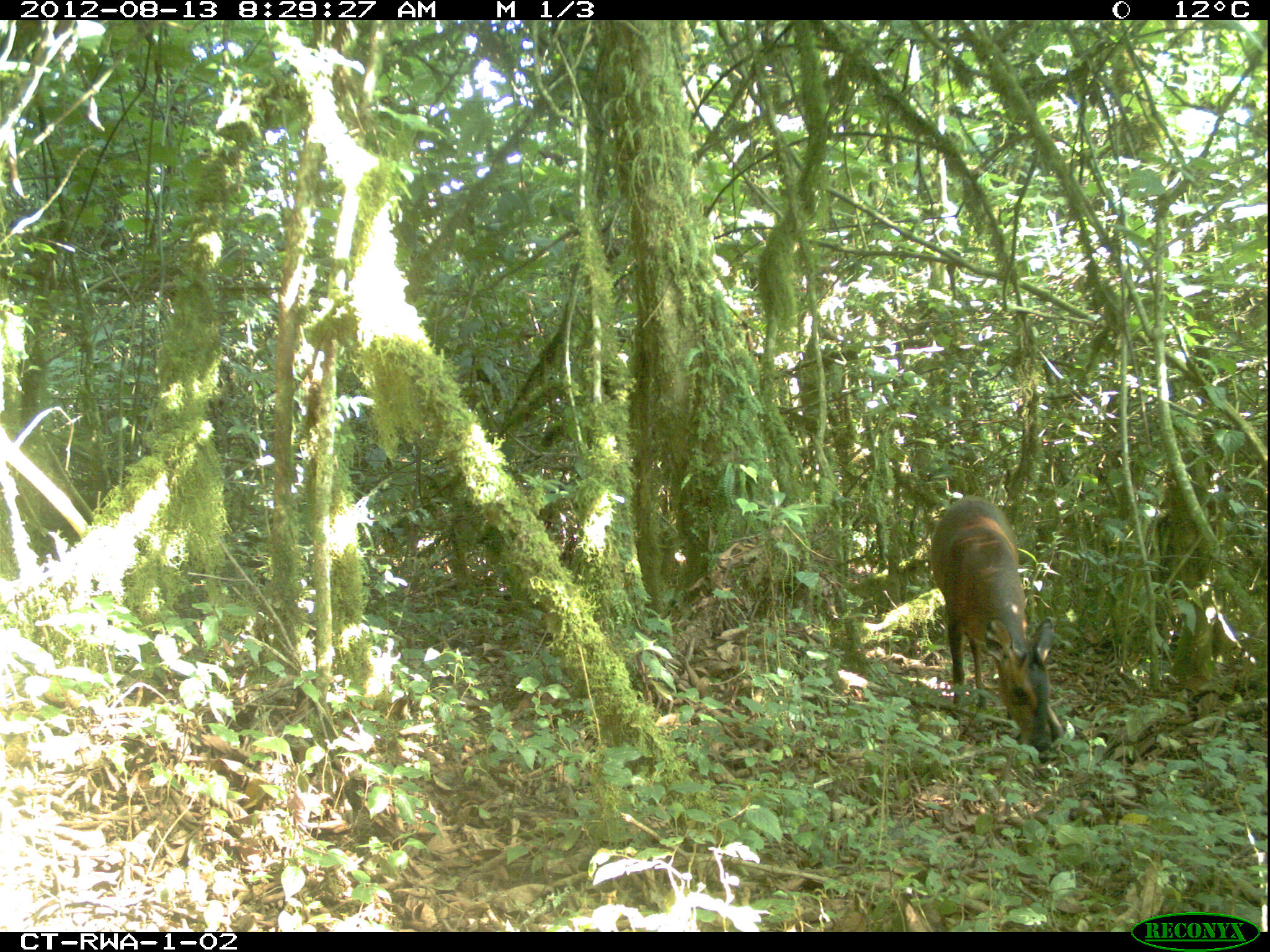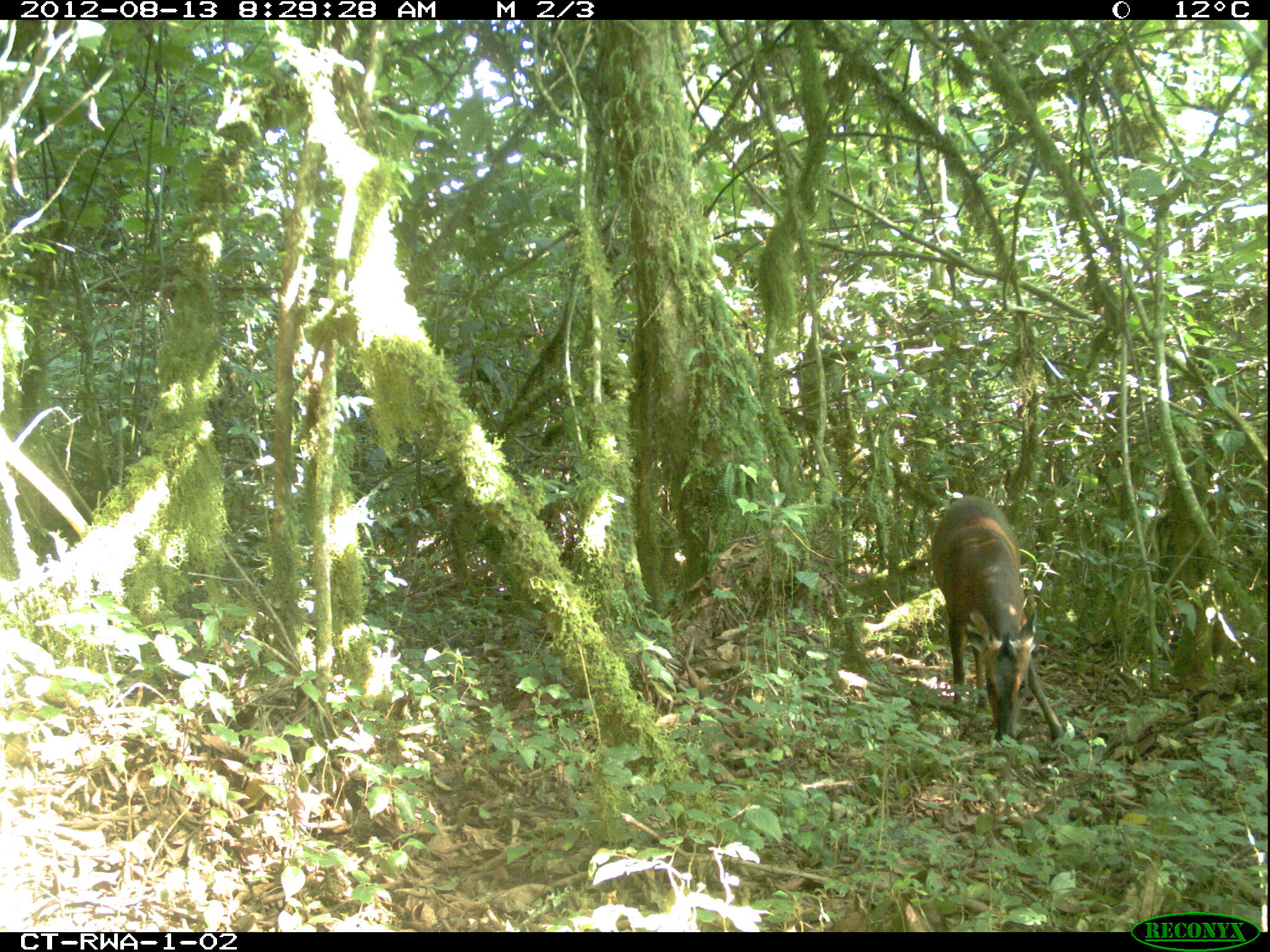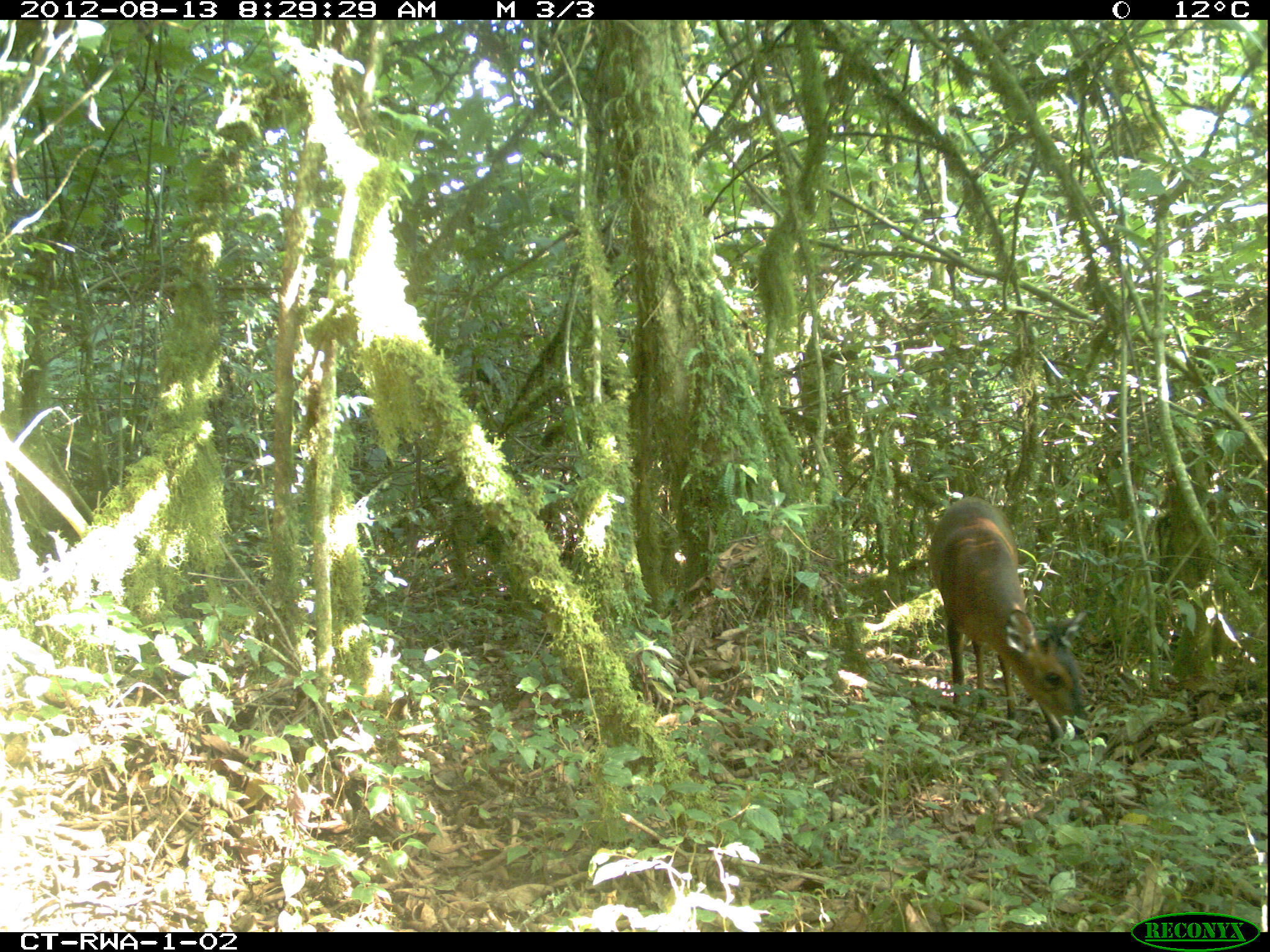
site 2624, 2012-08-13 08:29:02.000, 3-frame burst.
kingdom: Animalia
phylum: Chordata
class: Mammalia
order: Artiodactyla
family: Bovidae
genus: Cephalophus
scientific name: Cephalophus nigrifrons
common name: black-fronted duiker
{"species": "Cephalophus nigrifrons (black-fronted duiker)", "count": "2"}